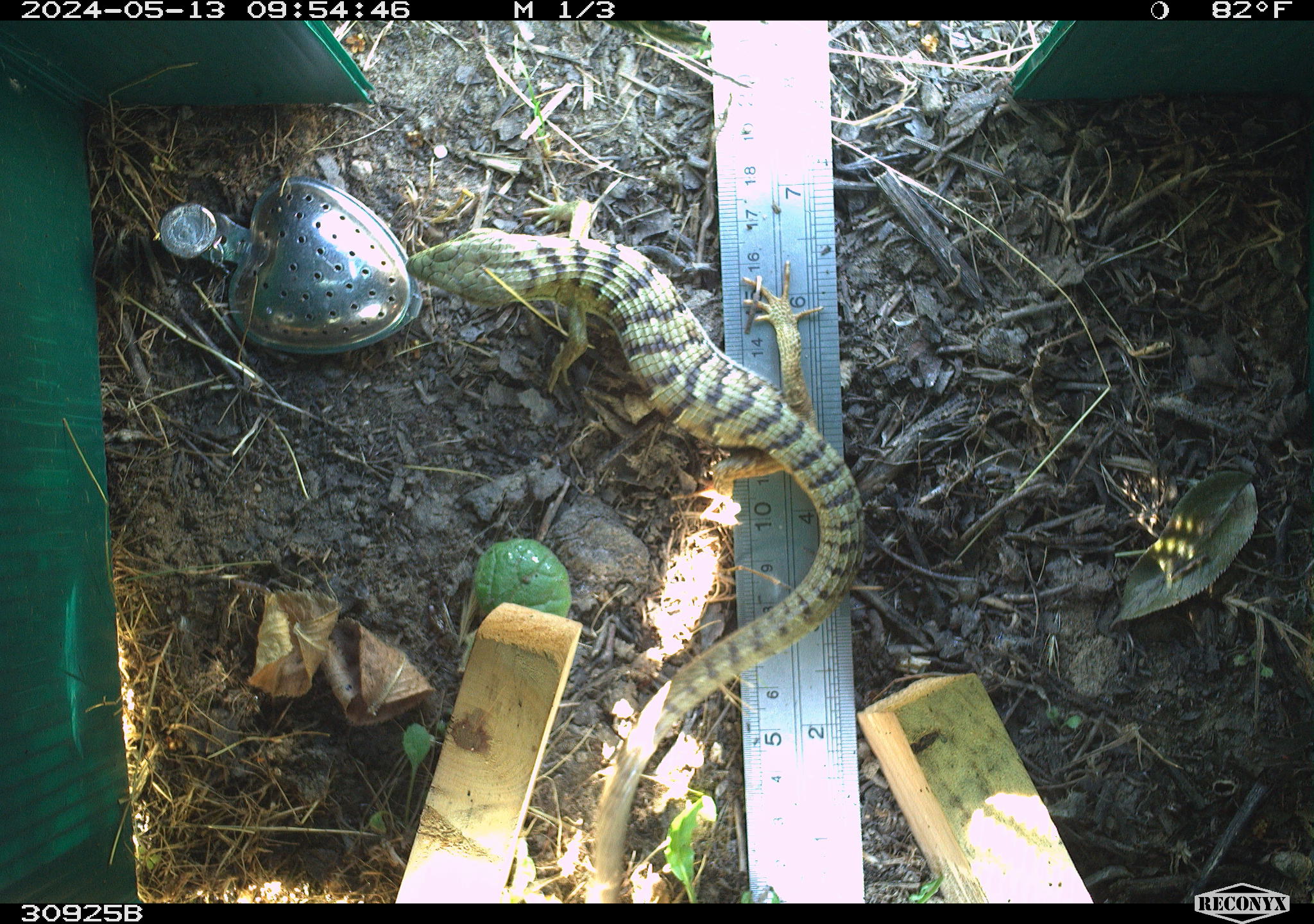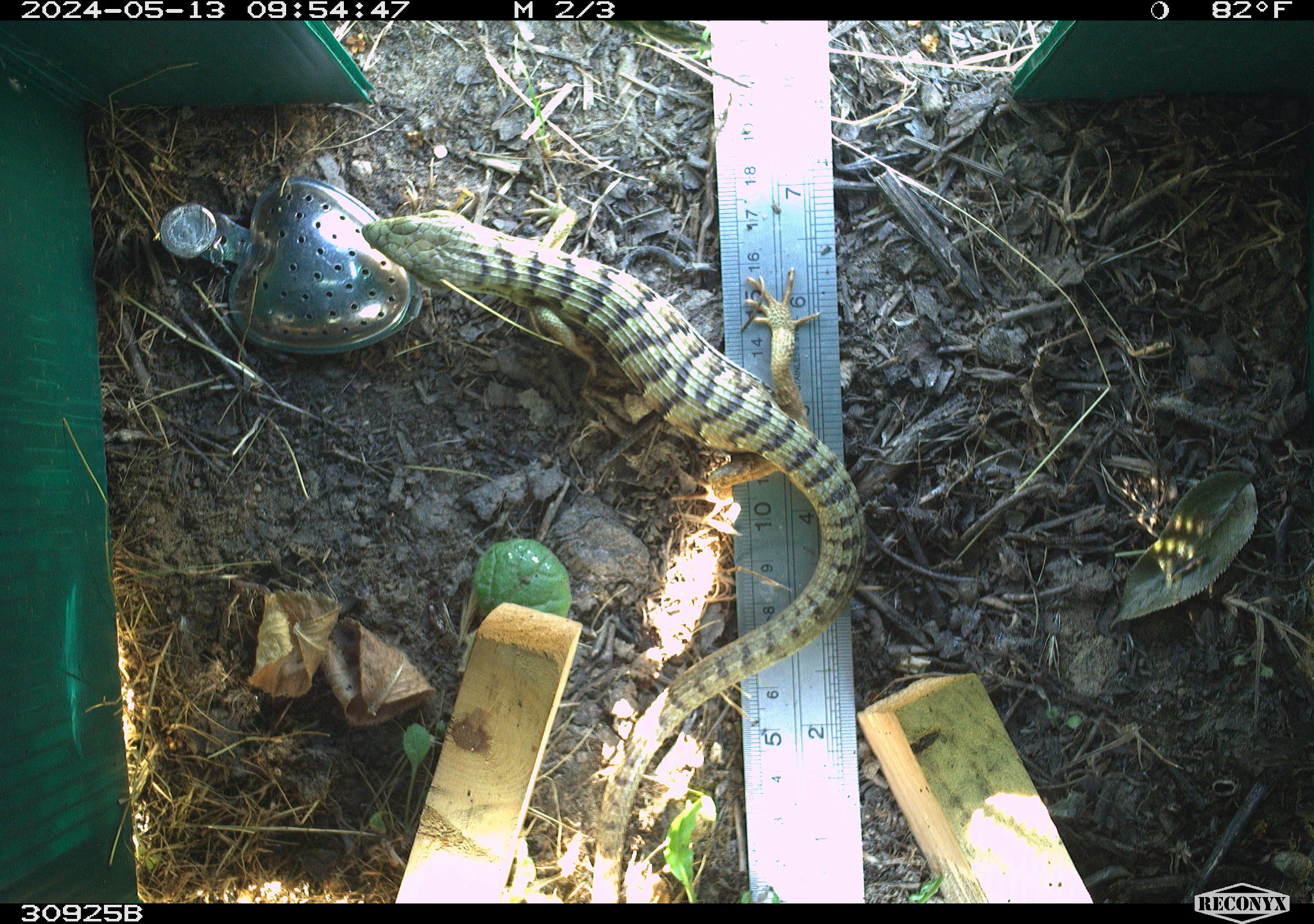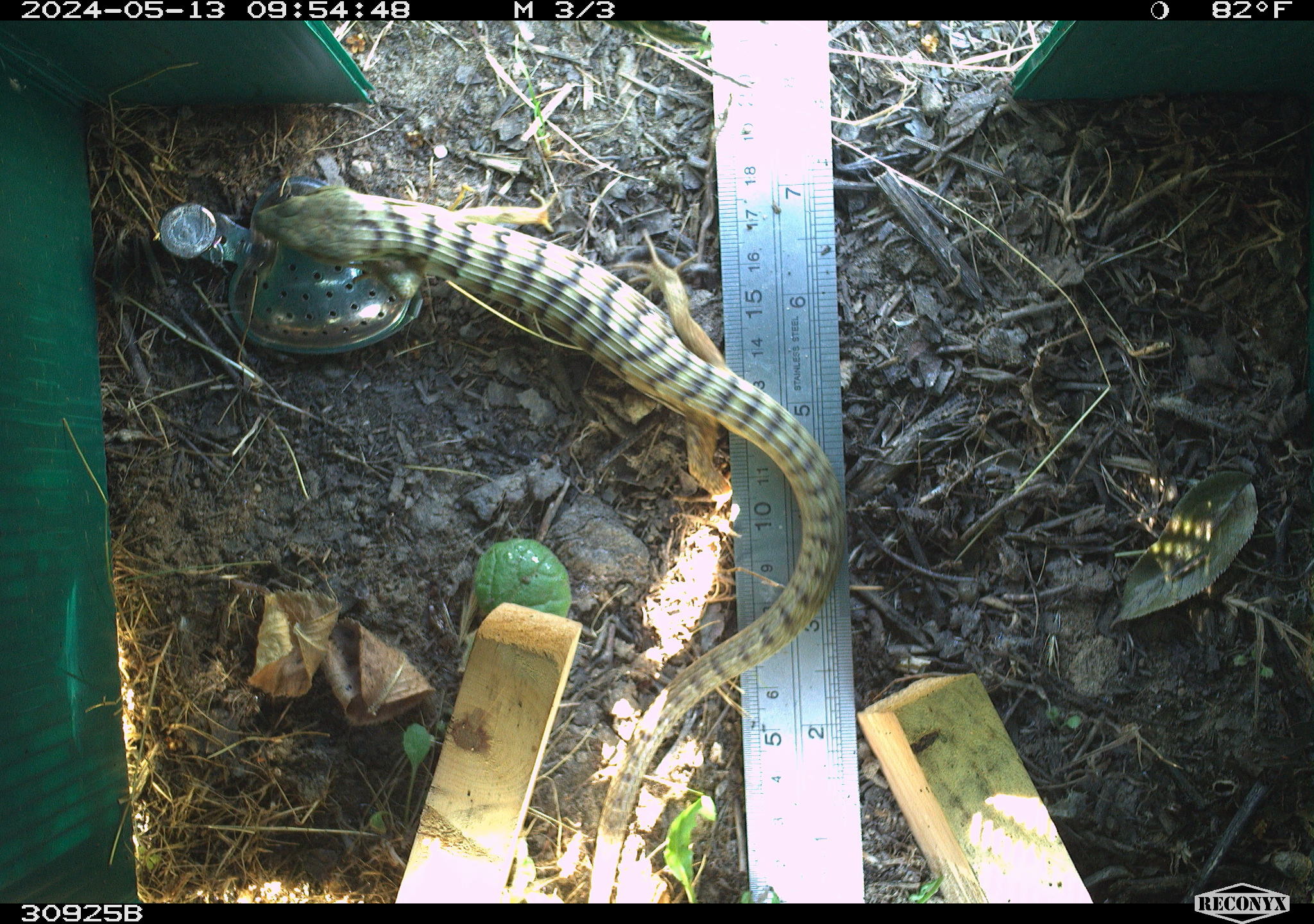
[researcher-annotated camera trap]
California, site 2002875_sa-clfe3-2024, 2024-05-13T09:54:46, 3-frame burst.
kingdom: Animalia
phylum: Chordata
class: Reptilia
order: Squamata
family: Anguidae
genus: Elgaria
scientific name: Elgaria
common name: alligator lizards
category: elgaria species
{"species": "elgaria species (alligator lizards) (Elgaria)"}